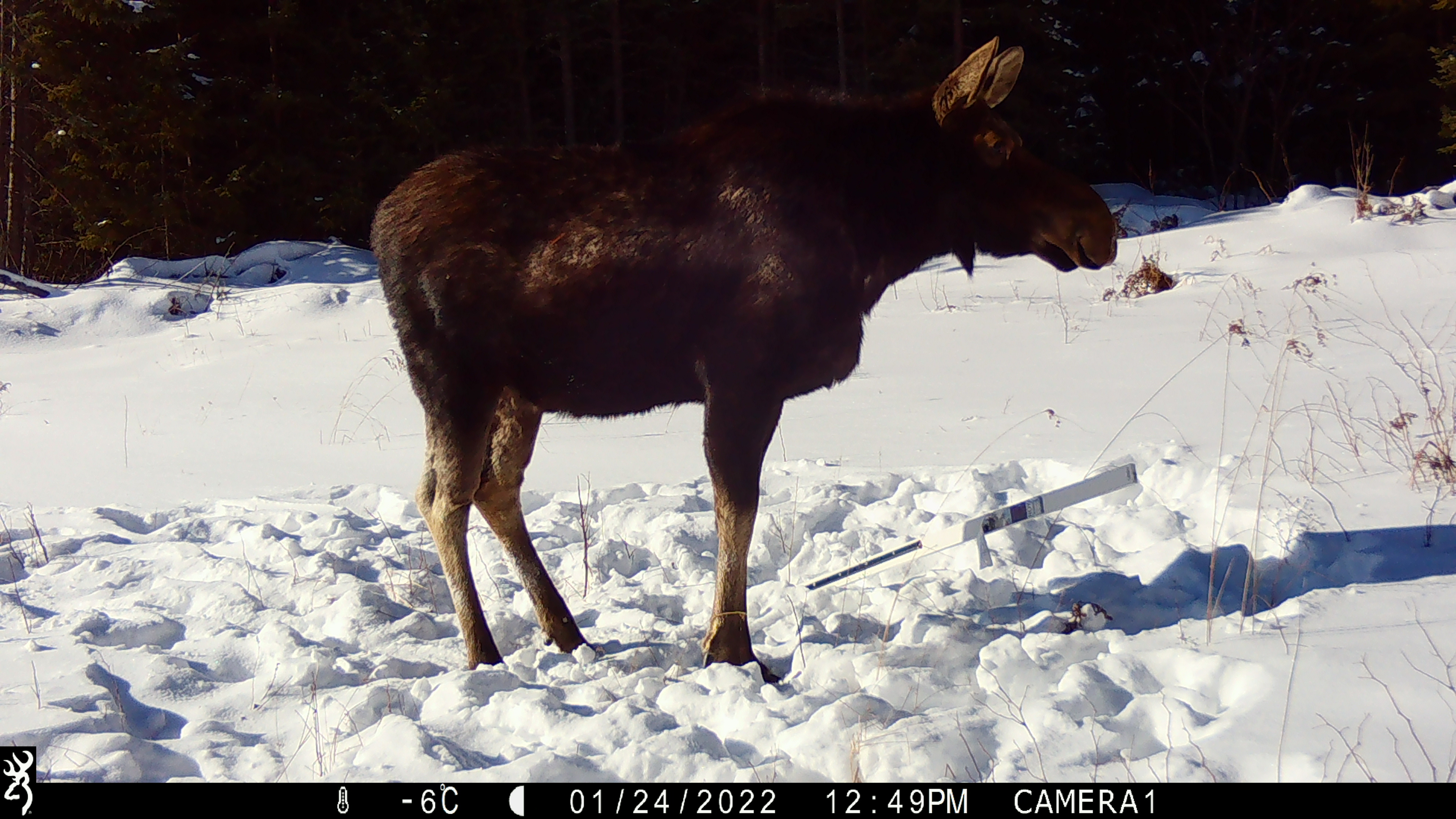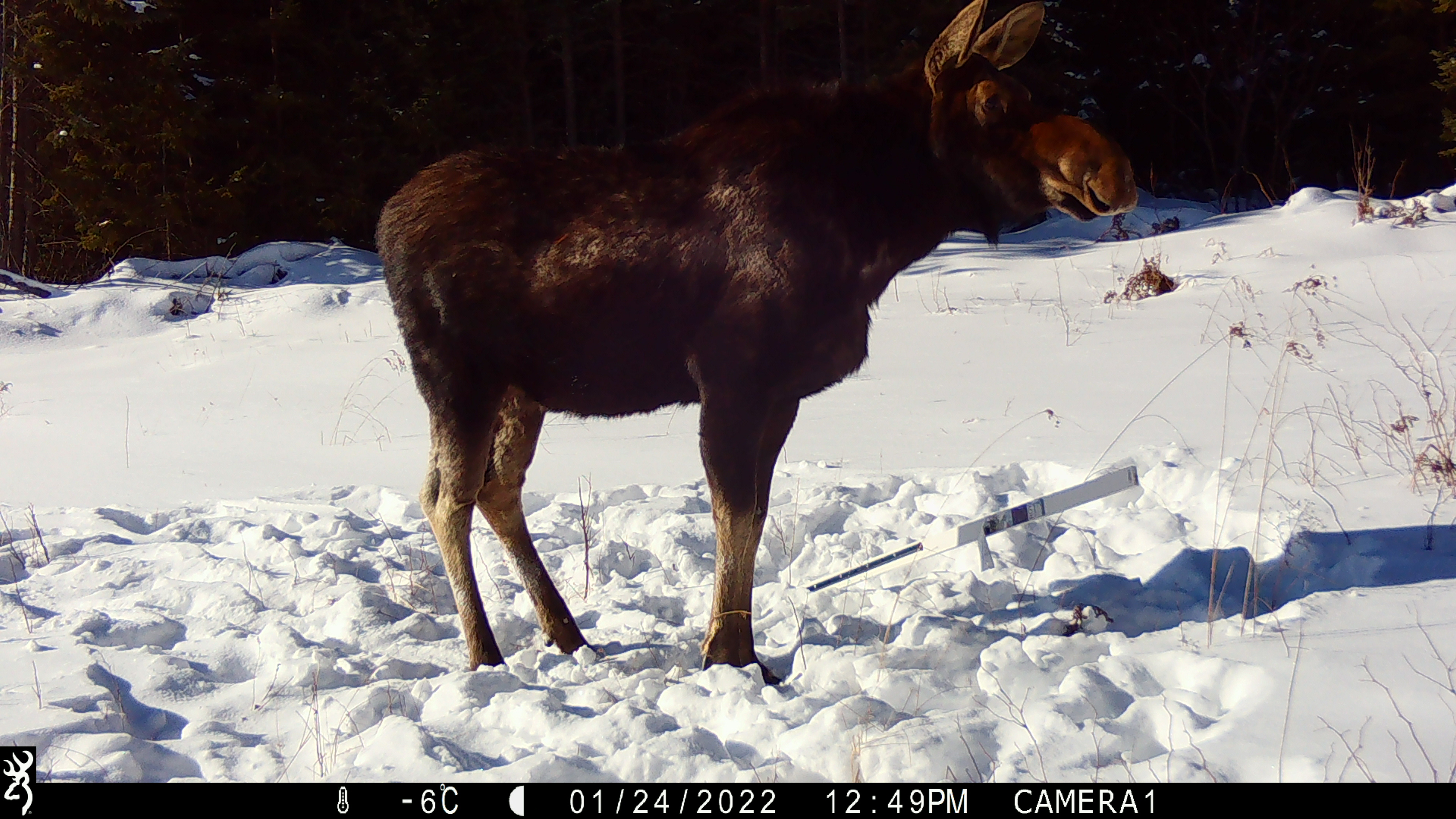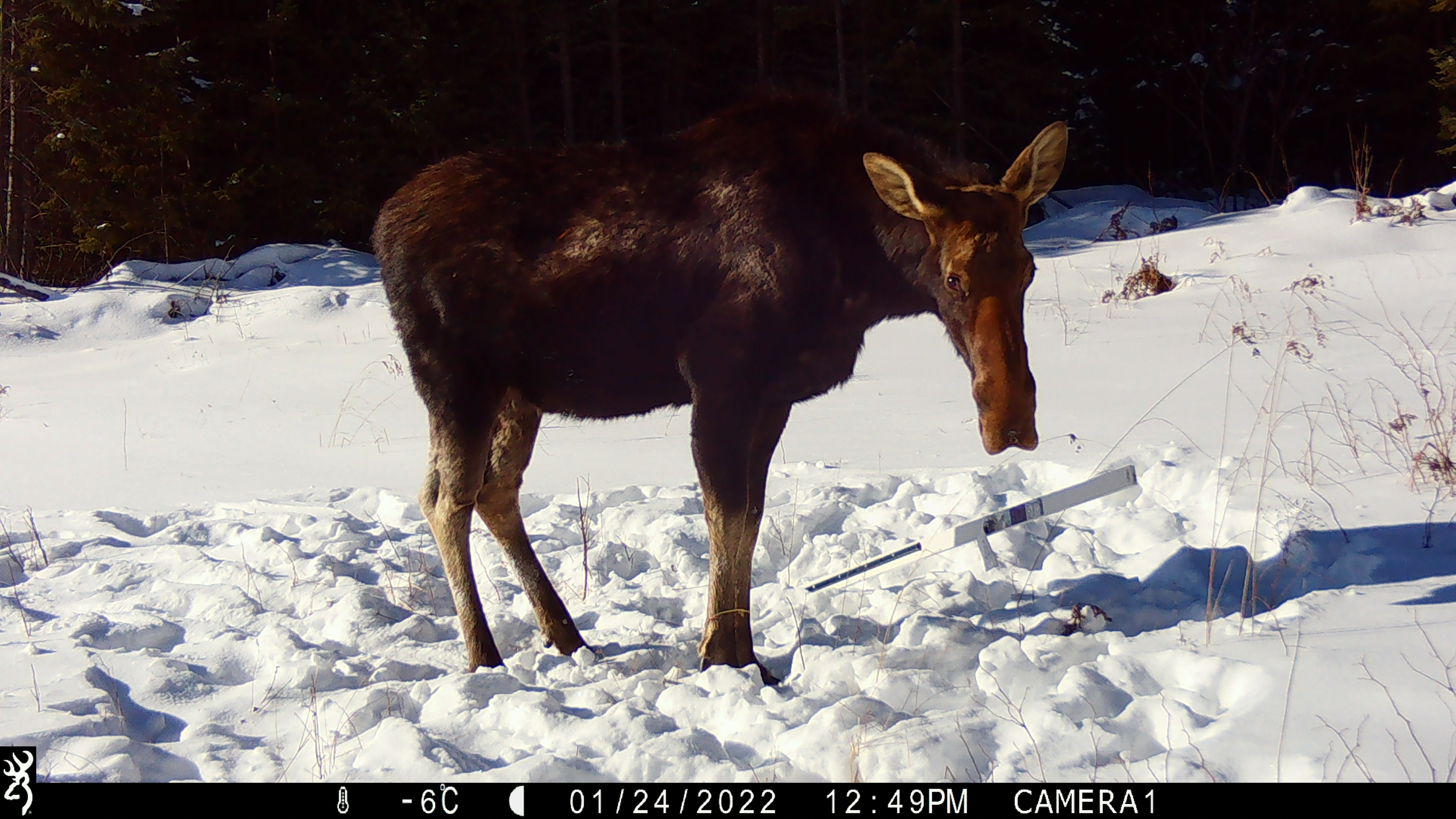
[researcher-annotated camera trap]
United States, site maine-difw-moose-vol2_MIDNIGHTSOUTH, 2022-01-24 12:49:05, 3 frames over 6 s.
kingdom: Animalia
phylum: Chordata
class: Mammalia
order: Artiodactyla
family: Cervidae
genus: Alces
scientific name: Alces alces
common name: moose